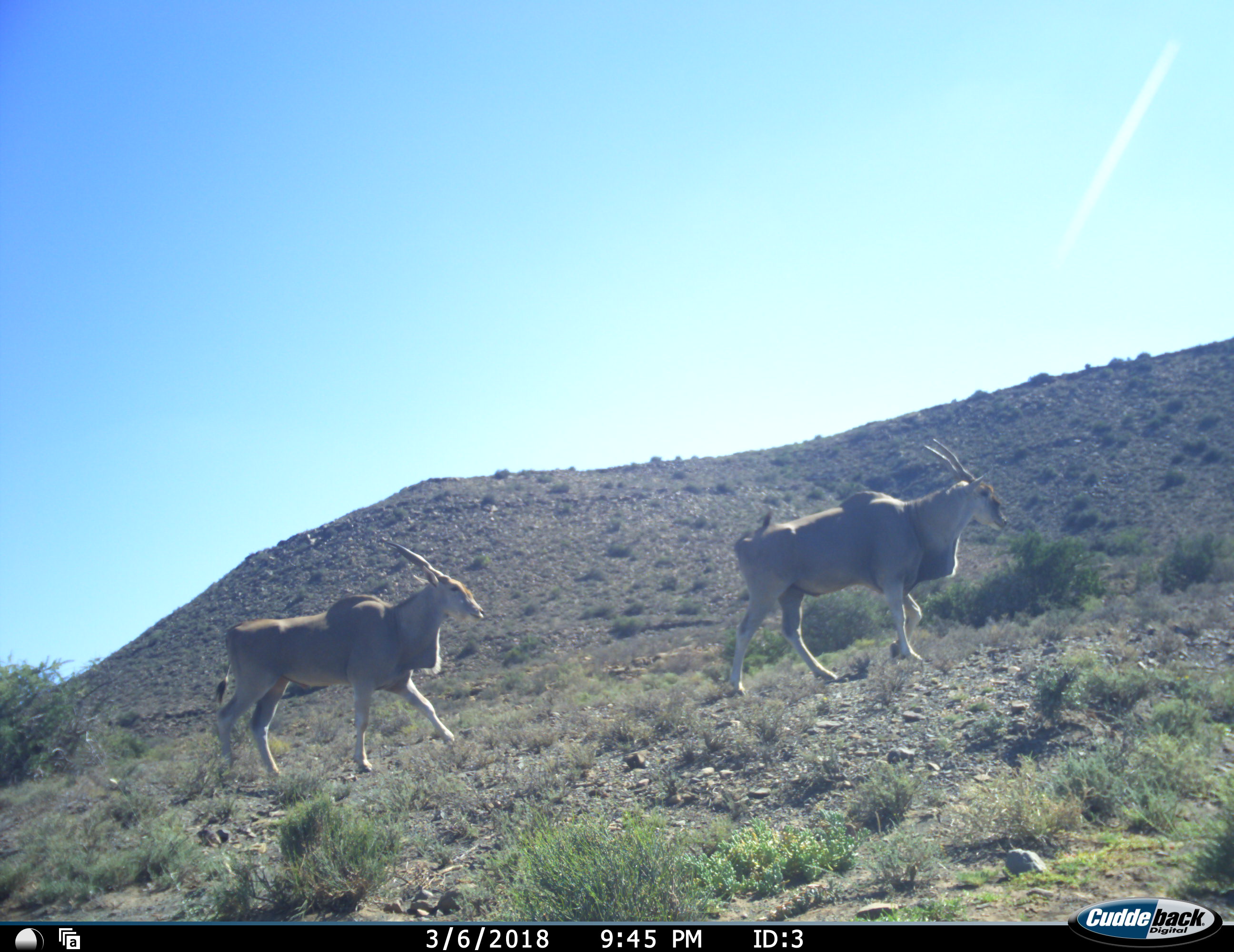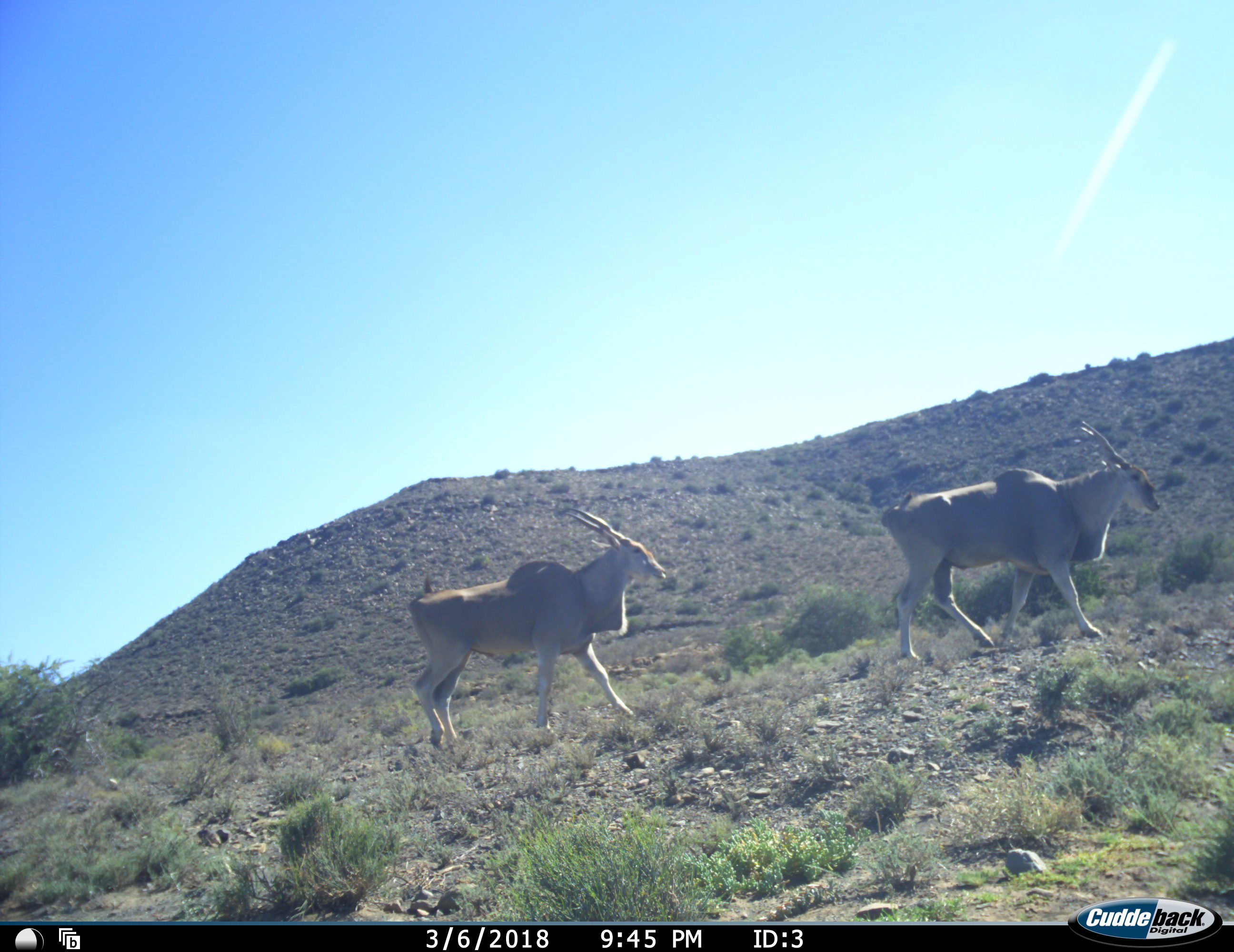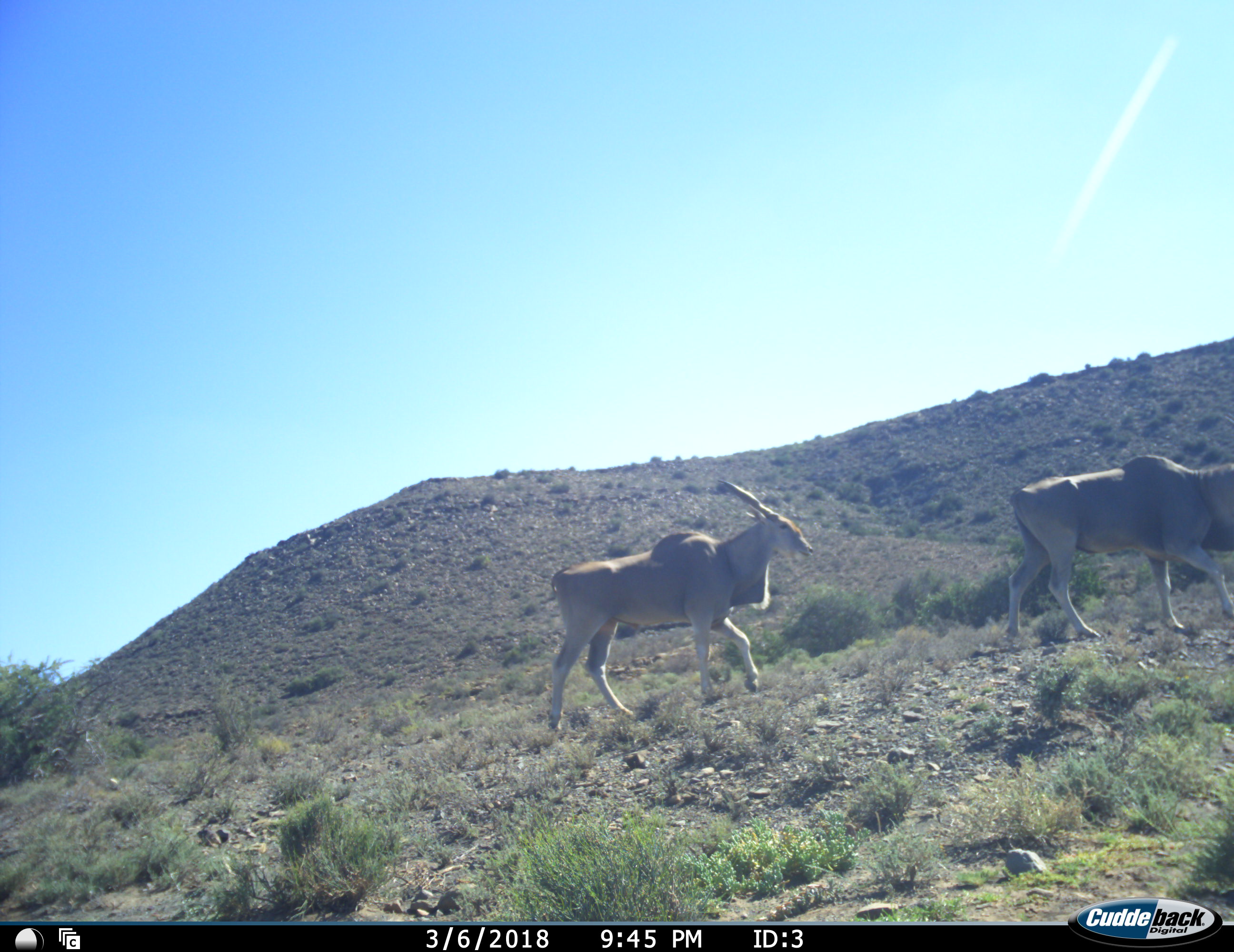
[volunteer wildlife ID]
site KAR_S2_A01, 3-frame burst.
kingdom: Animalia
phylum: Chordata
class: Mammalia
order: Artiodactyla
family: Bovidae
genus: Tragelaphus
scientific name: Tragelaphus oryx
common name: eland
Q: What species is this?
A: Eland (Tragelaphus oryx).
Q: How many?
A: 2.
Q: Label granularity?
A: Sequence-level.